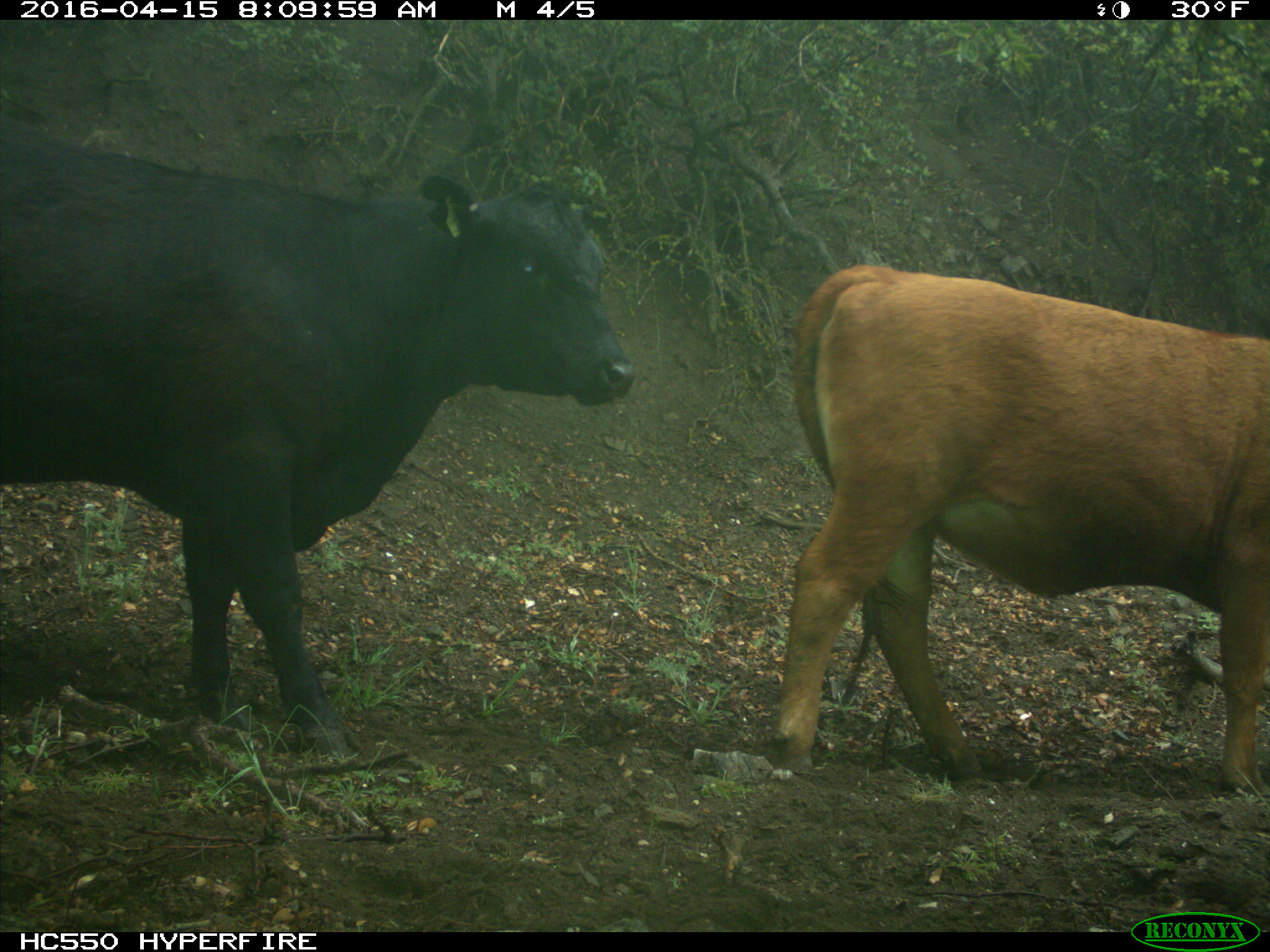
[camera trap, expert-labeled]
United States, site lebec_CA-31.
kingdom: Animalia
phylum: Chordata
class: Mammalia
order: Artiodactyla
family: Bovidae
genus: Bos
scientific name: Bos taurus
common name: domestic cow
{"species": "Bos taurus (domestic cow)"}